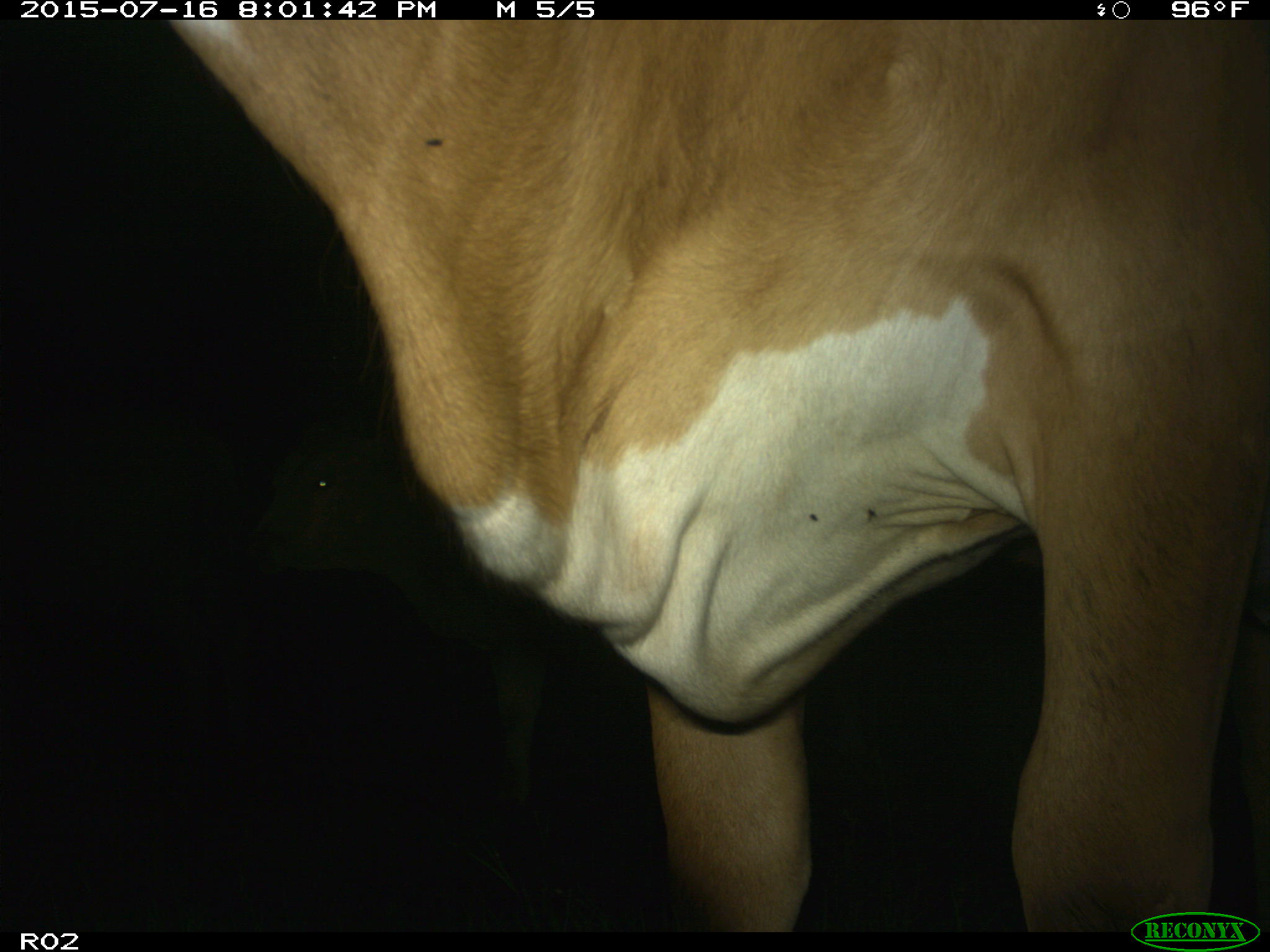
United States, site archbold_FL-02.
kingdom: Animalia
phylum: Chordata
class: Mammalia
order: Artiodactyla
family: Bovidae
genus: Bos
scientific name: Bos taurus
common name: domestic cow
Bos taurus (domestic cow).